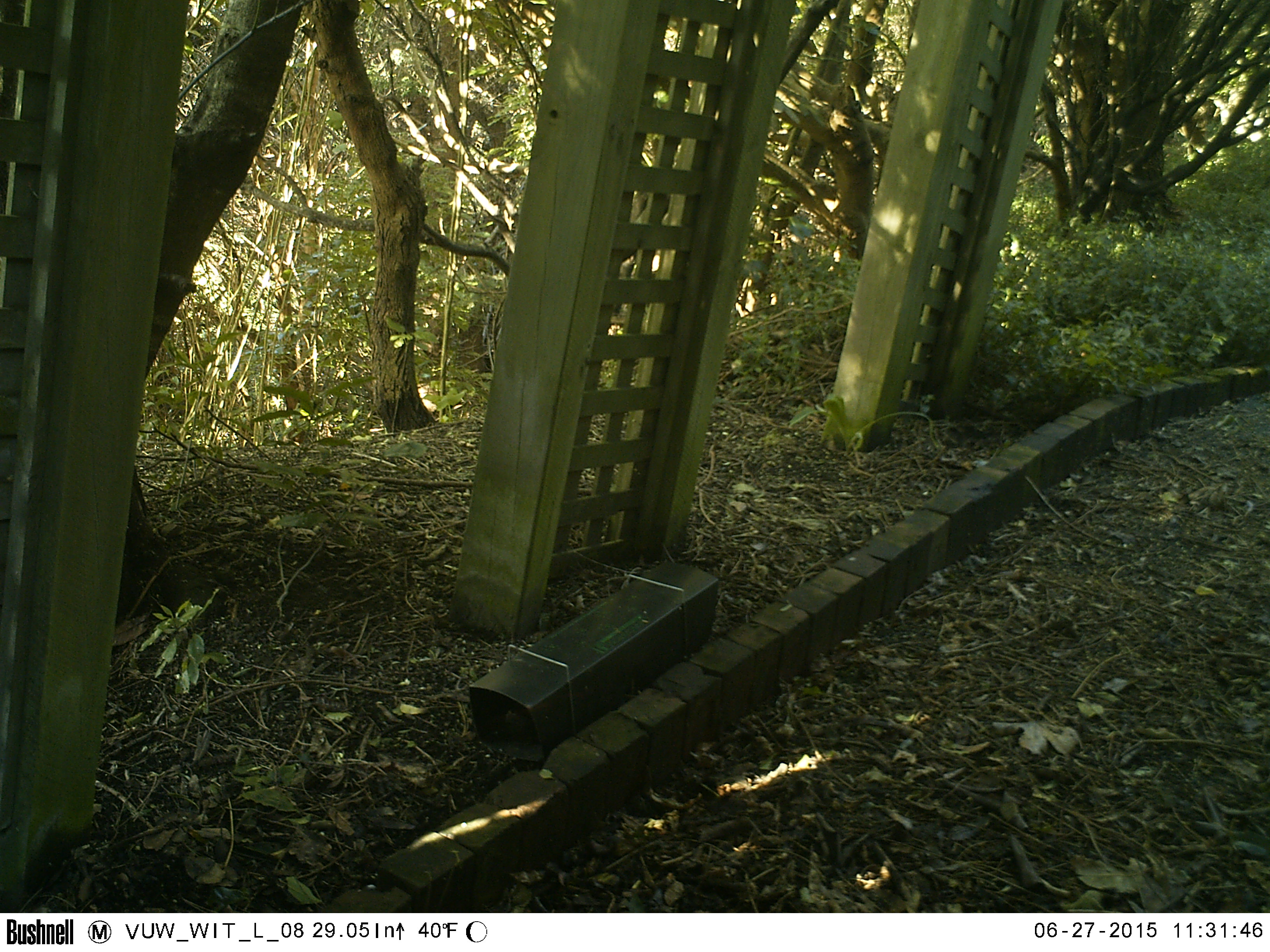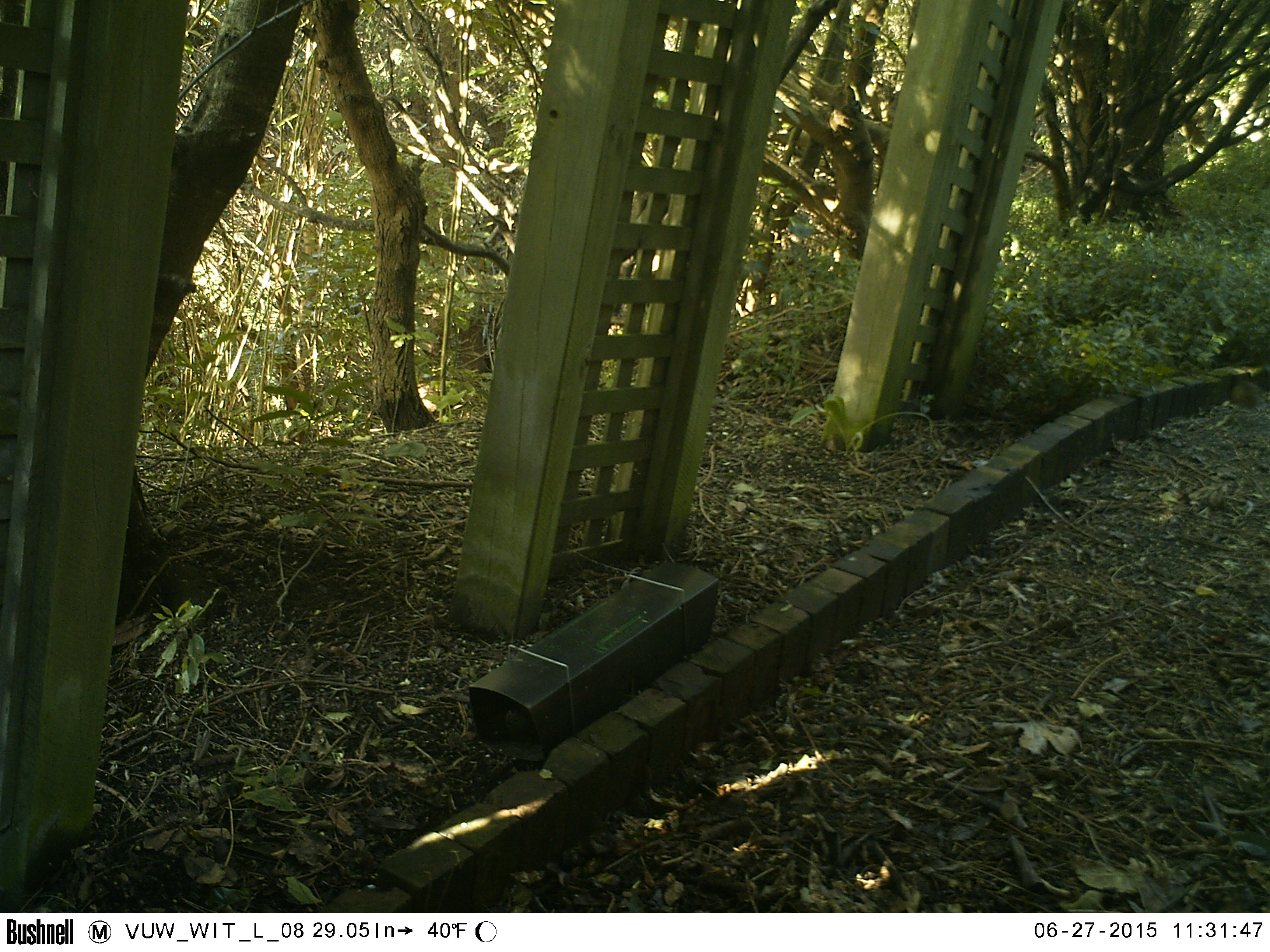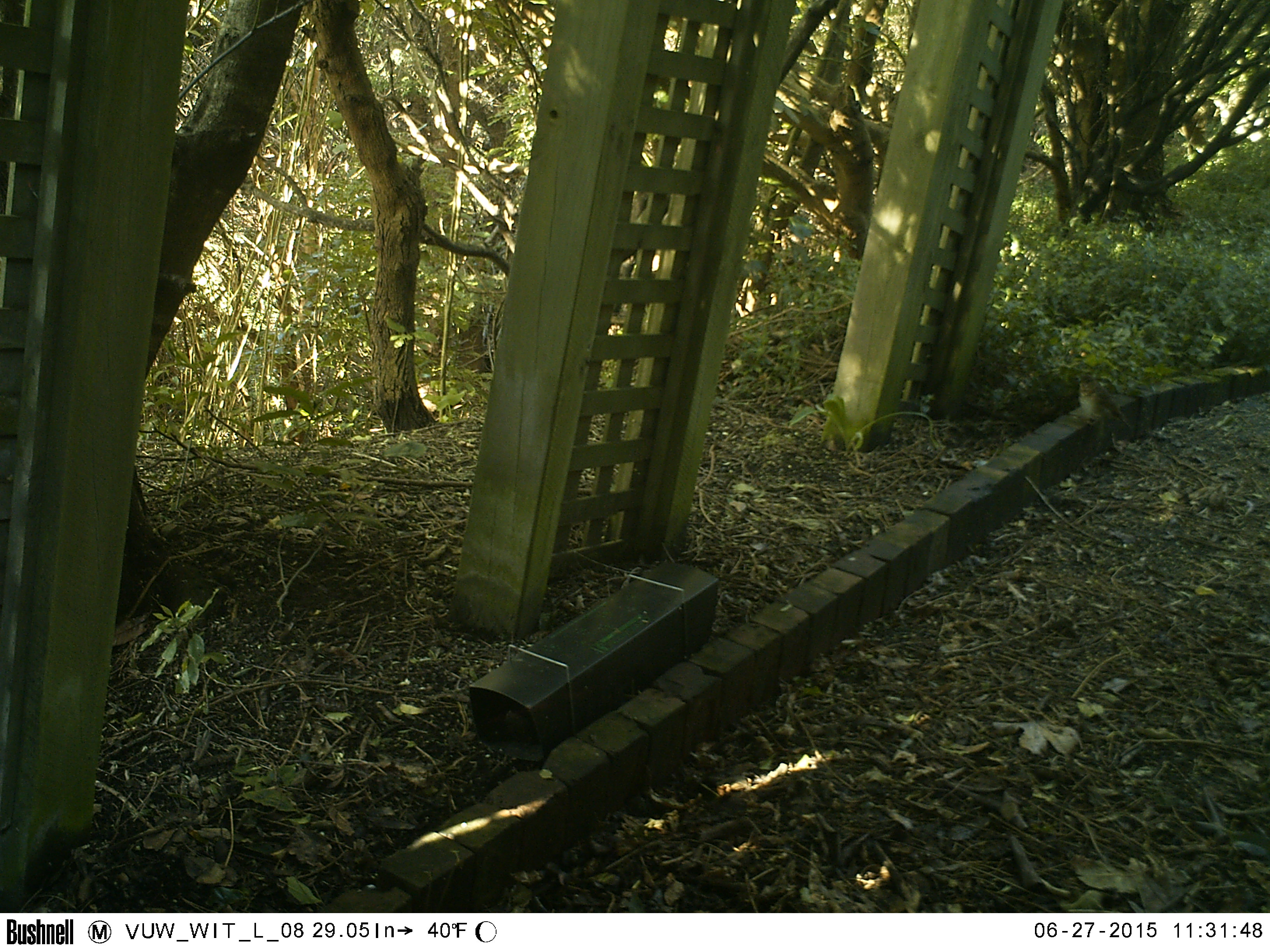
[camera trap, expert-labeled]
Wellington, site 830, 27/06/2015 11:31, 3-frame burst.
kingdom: Animalia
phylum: Chordata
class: Aves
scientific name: Aves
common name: bird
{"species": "bird (Aves)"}